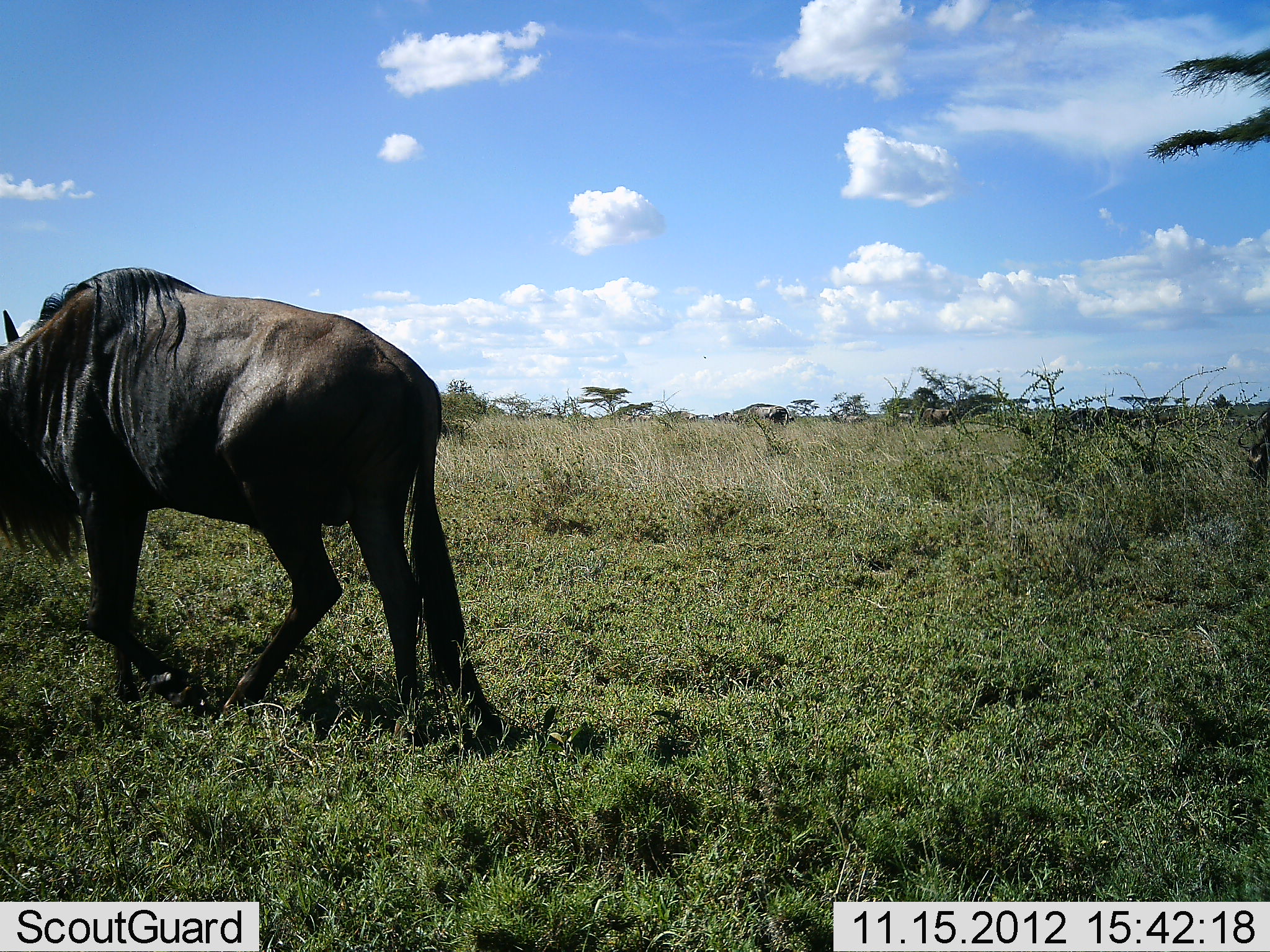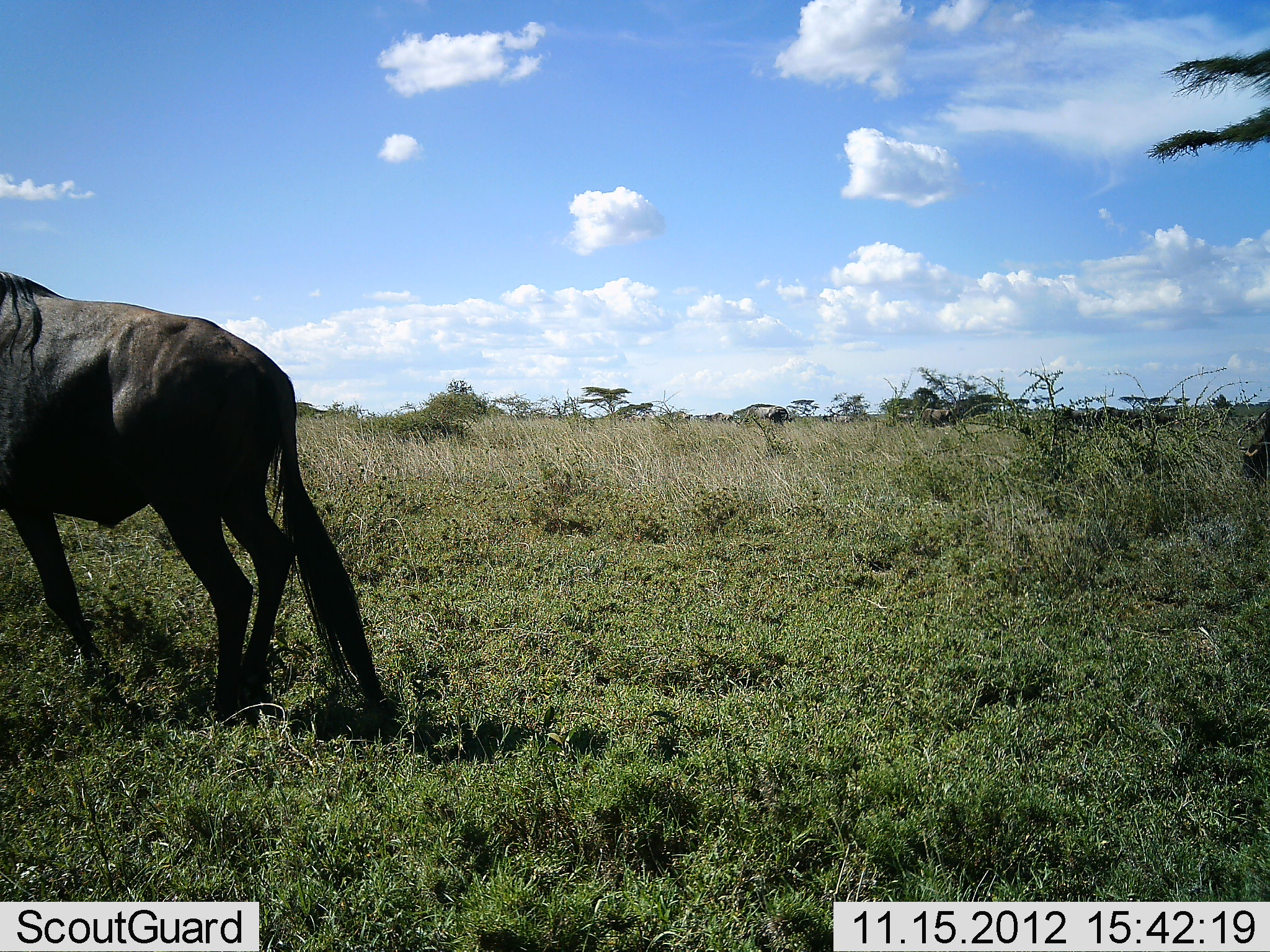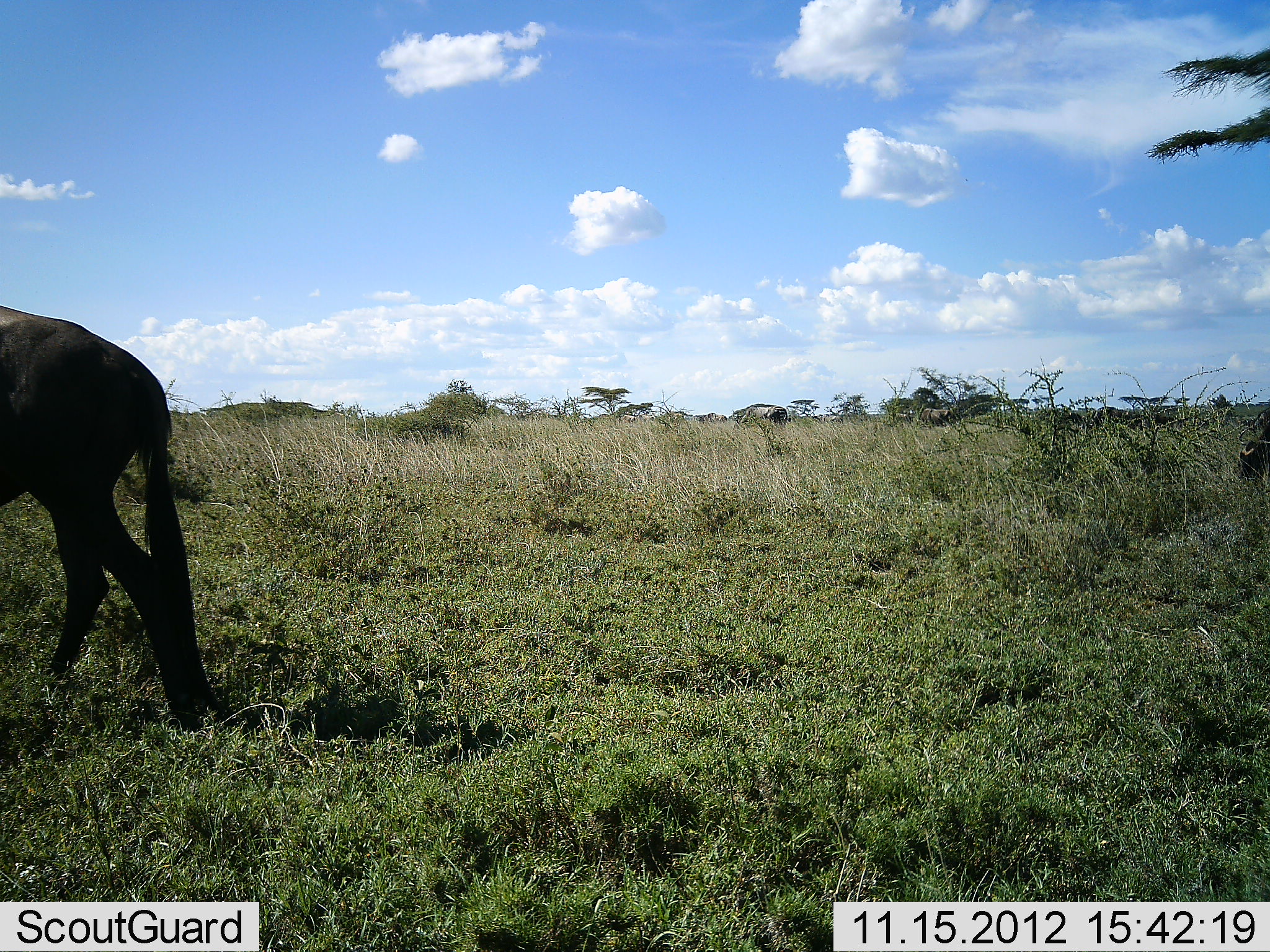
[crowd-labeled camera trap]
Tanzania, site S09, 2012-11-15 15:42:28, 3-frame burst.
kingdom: Animalia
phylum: Chordata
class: Mammalia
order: Artiodactyla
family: Bovidae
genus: Connochaetes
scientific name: Connochaetes taurinus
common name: blue wildebeest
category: wildebeest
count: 1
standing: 9%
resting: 0%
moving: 91%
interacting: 0%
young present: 0%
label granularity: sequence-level